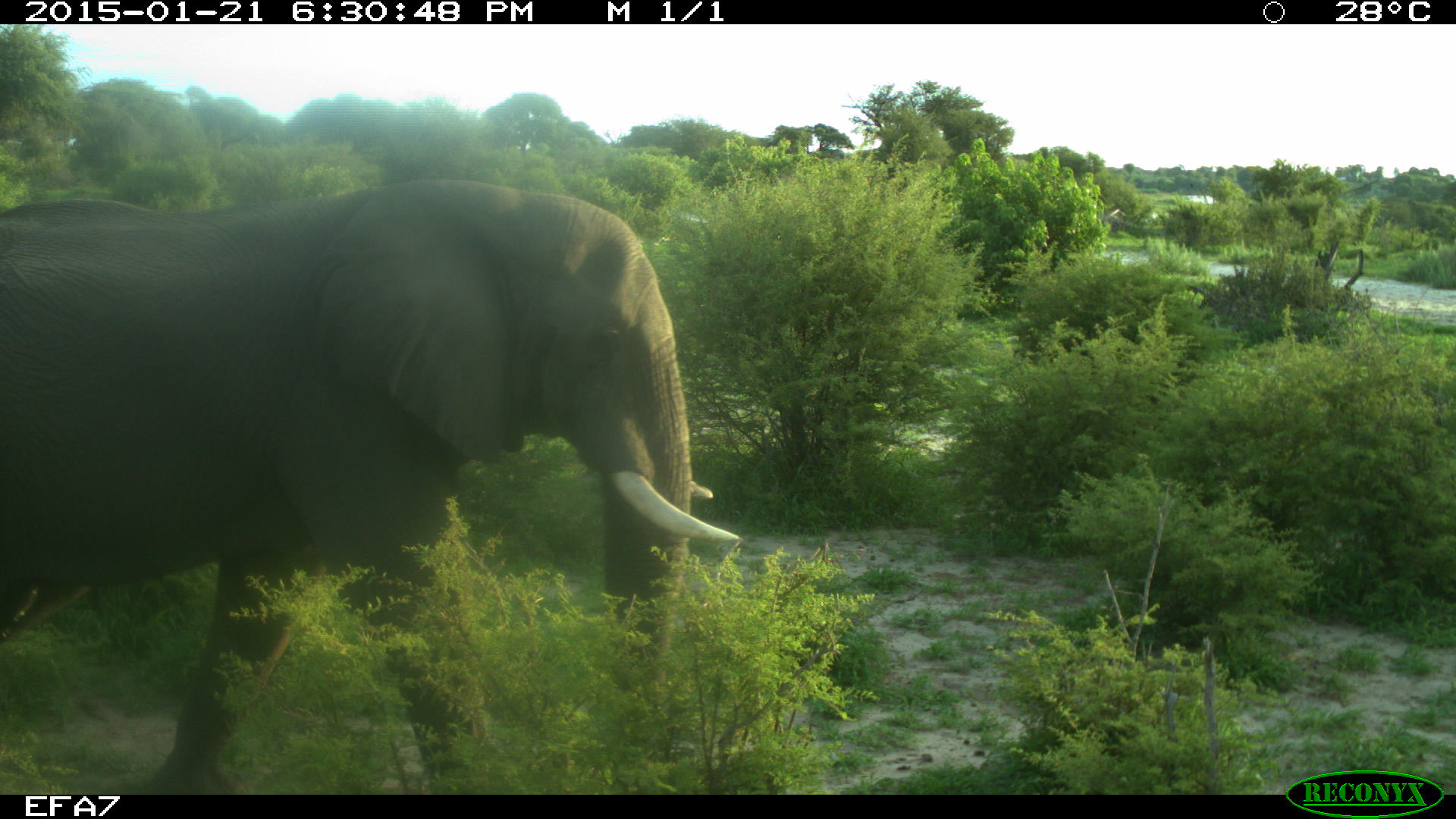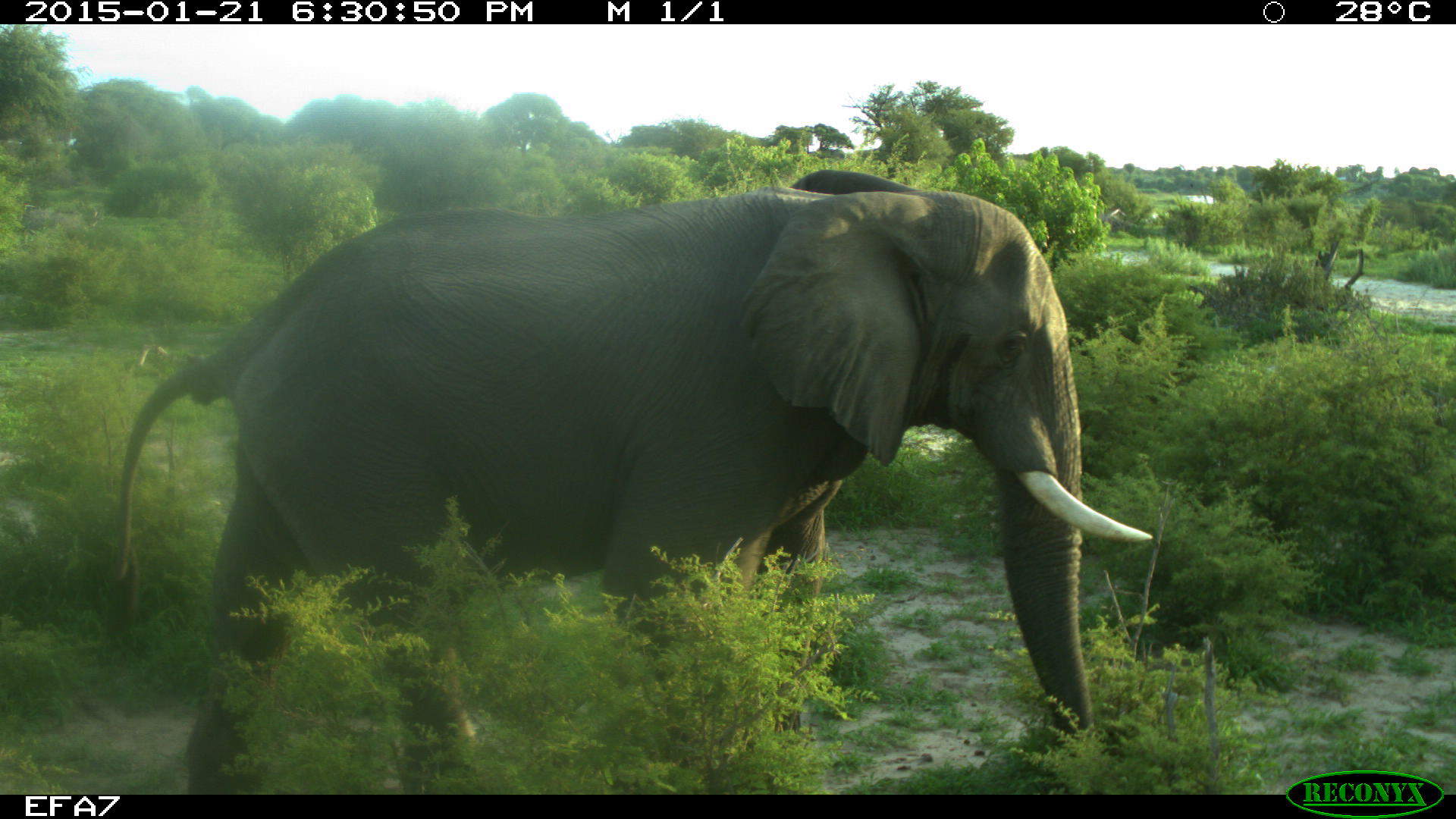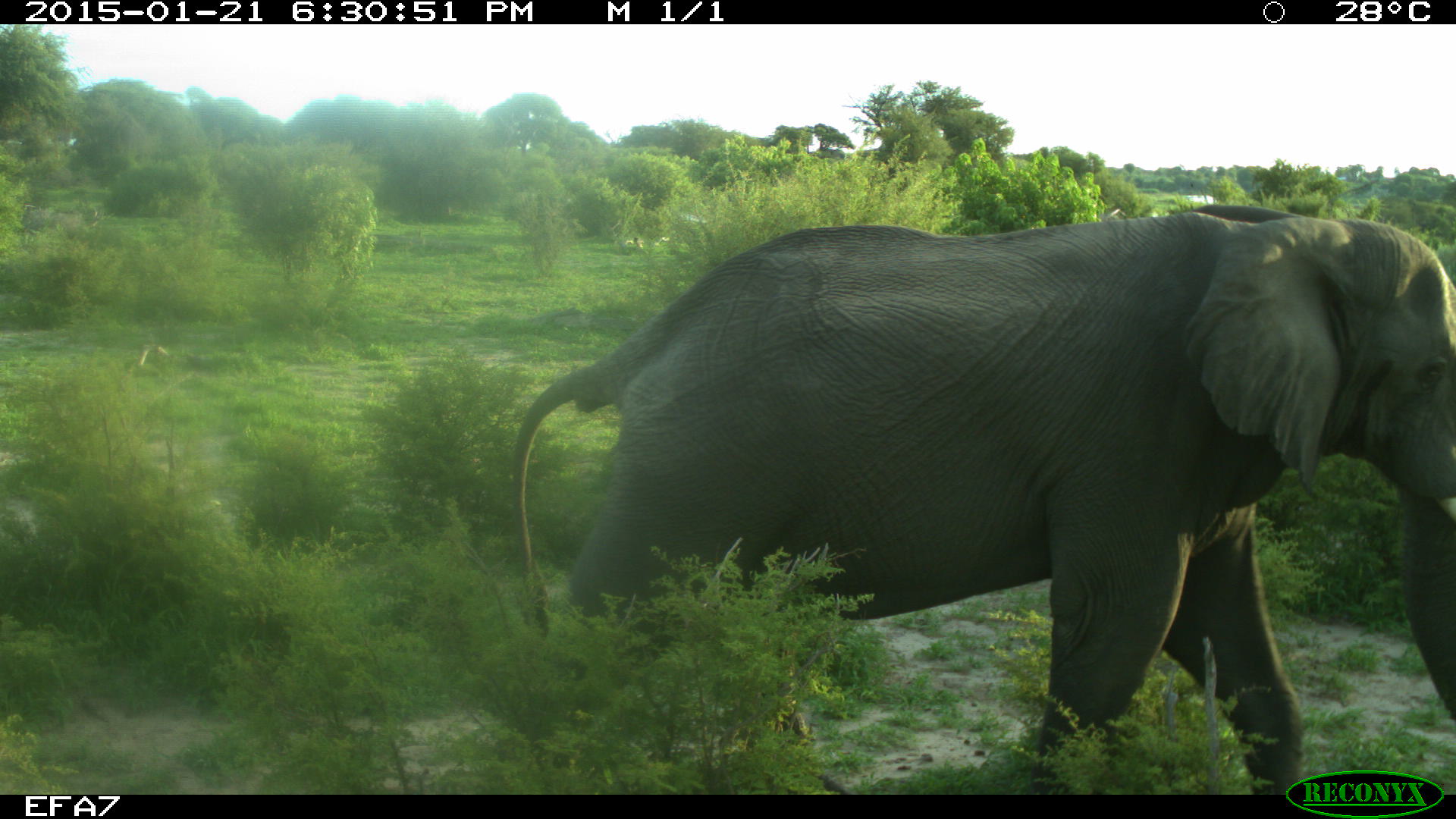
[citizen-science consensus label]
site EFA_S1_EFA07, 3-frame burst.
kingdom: Animalia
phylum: Chordata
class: Mammalia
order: Proboscidea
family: Elephantidae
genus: Loxodonta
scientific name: Loxodonta africana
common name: african bush elephant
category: elephant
Elephant (african bush elephant) (Loxodonta africana), count 1. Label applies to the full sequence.